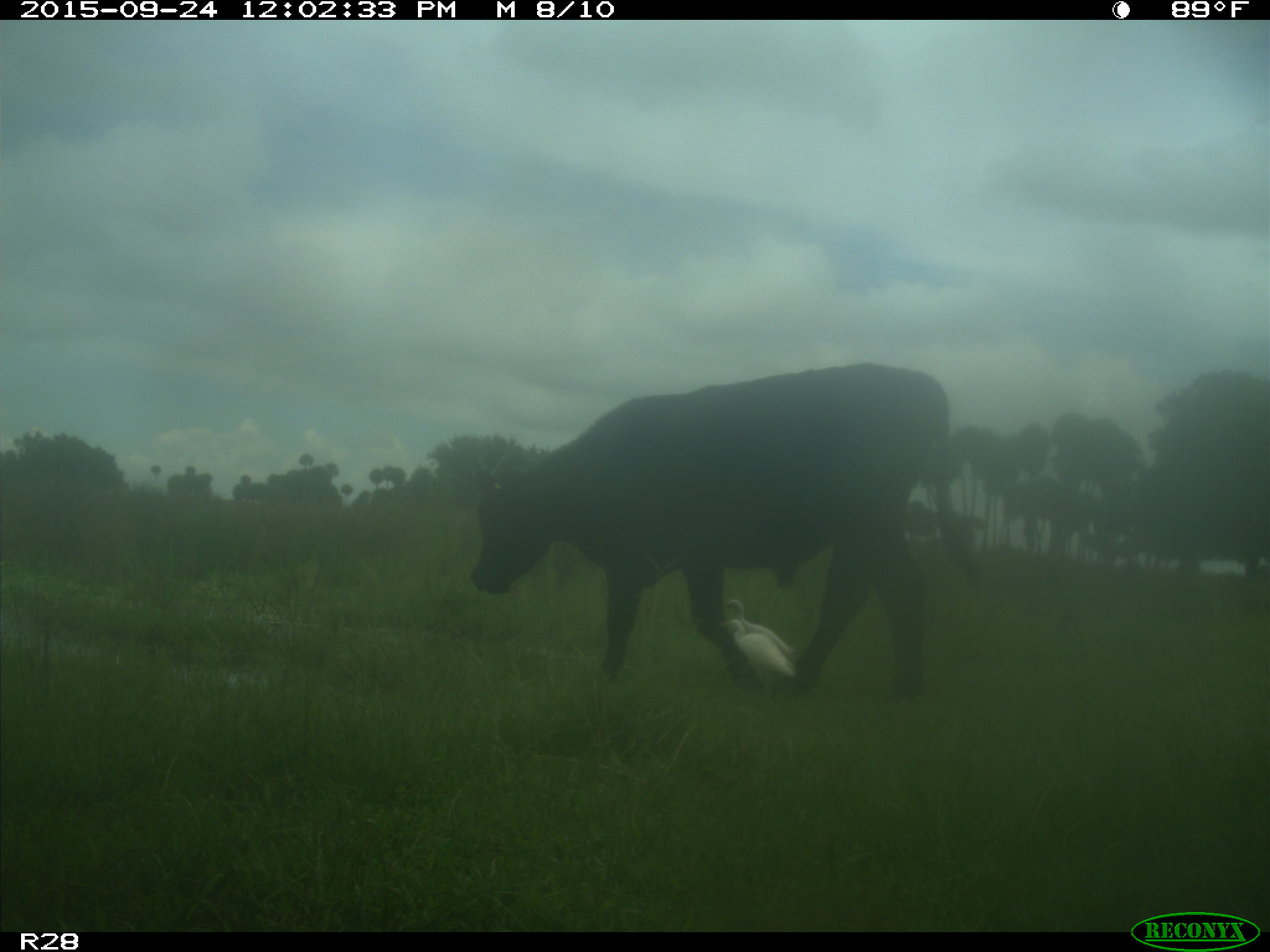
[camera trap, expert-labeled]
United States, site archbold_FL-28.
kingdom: Animalia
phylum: Chordata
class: Mammalia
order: Artiodactyla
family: Bovidae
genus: Bos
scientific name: Bos taurus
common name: domestic cow